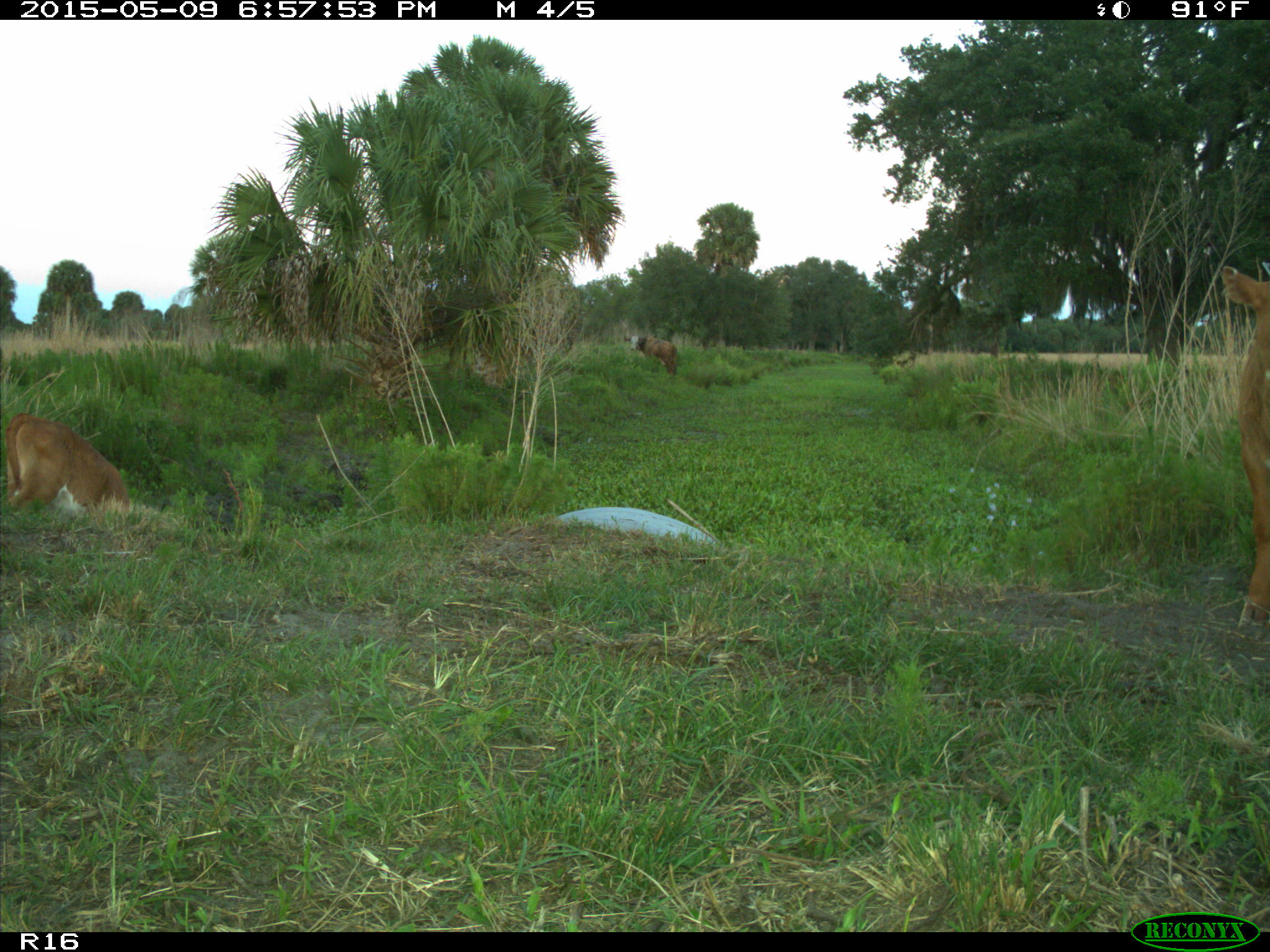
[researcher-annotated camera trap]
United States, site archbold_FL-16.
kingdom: Animalia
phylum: Chordata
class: Mammalia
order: Artiodactyla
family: Bovidae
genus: Bos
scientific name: Bos taurus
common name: domestic cow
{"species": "Bos taurus (domestic cow)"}